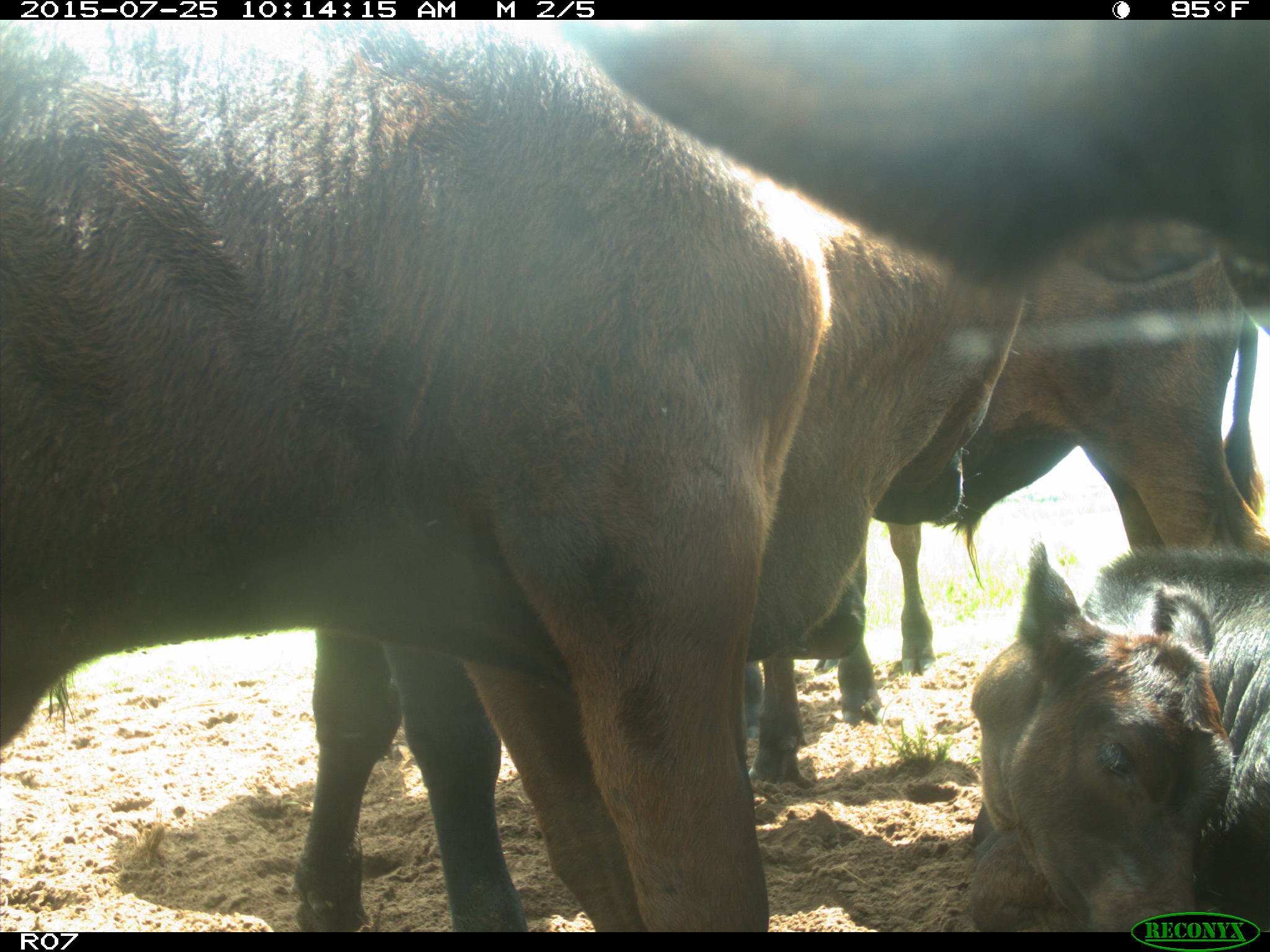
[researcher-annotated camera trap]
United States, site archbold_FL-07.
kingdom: Animalia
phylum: Chordata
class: Mammalia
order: Artiodactyla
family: Bovidae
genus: Bos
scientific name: Bos taurus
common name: domestic cow